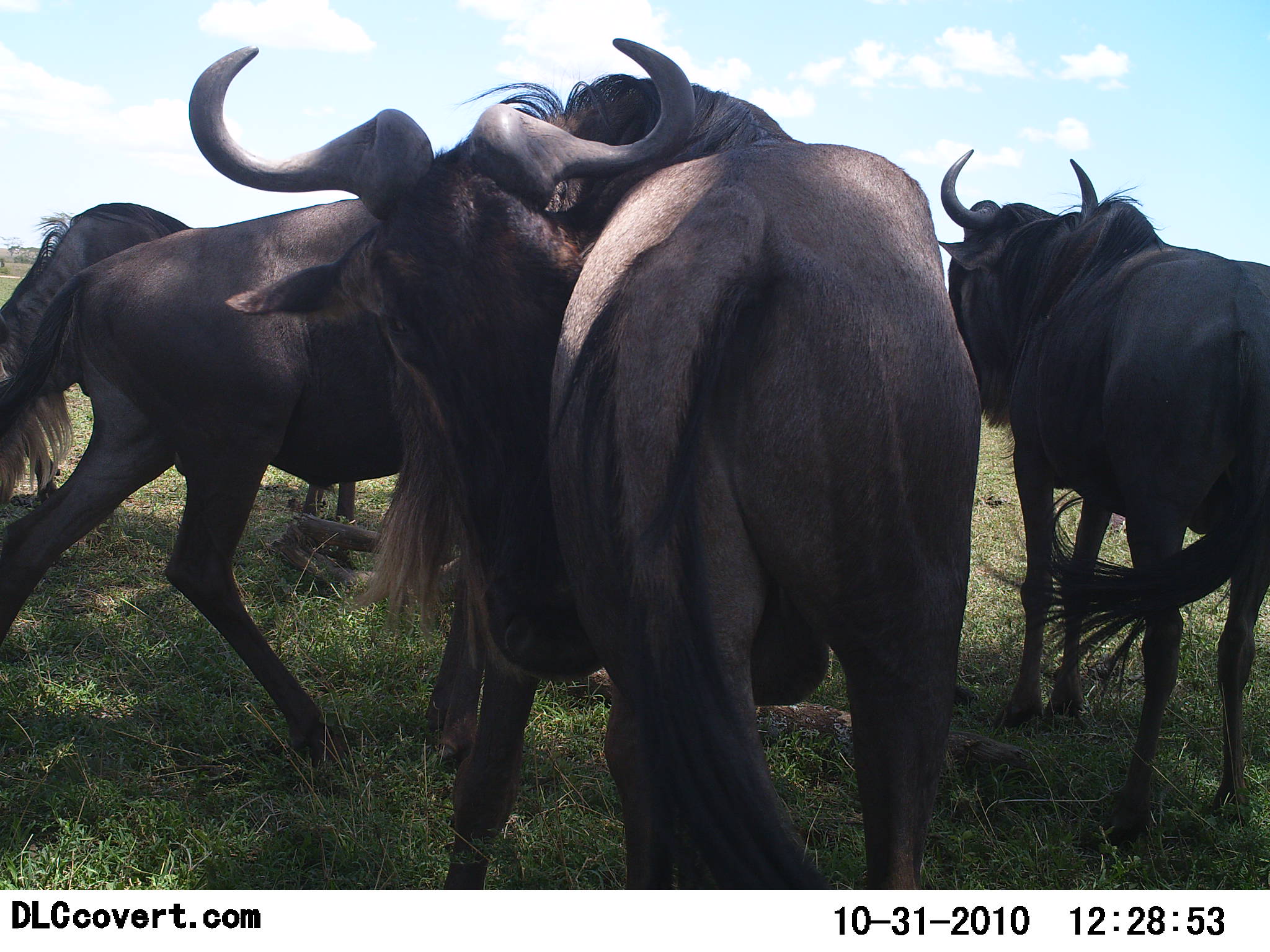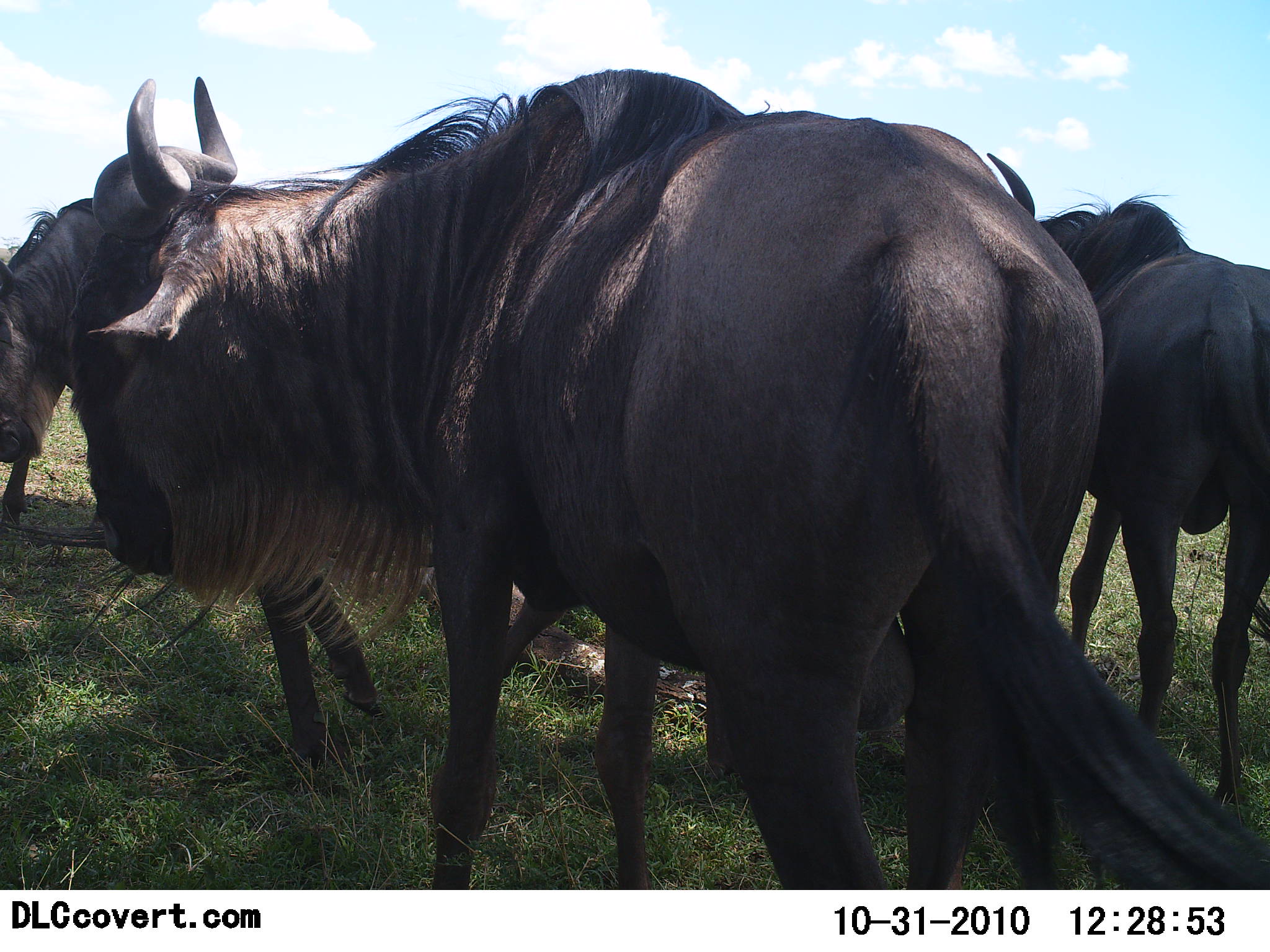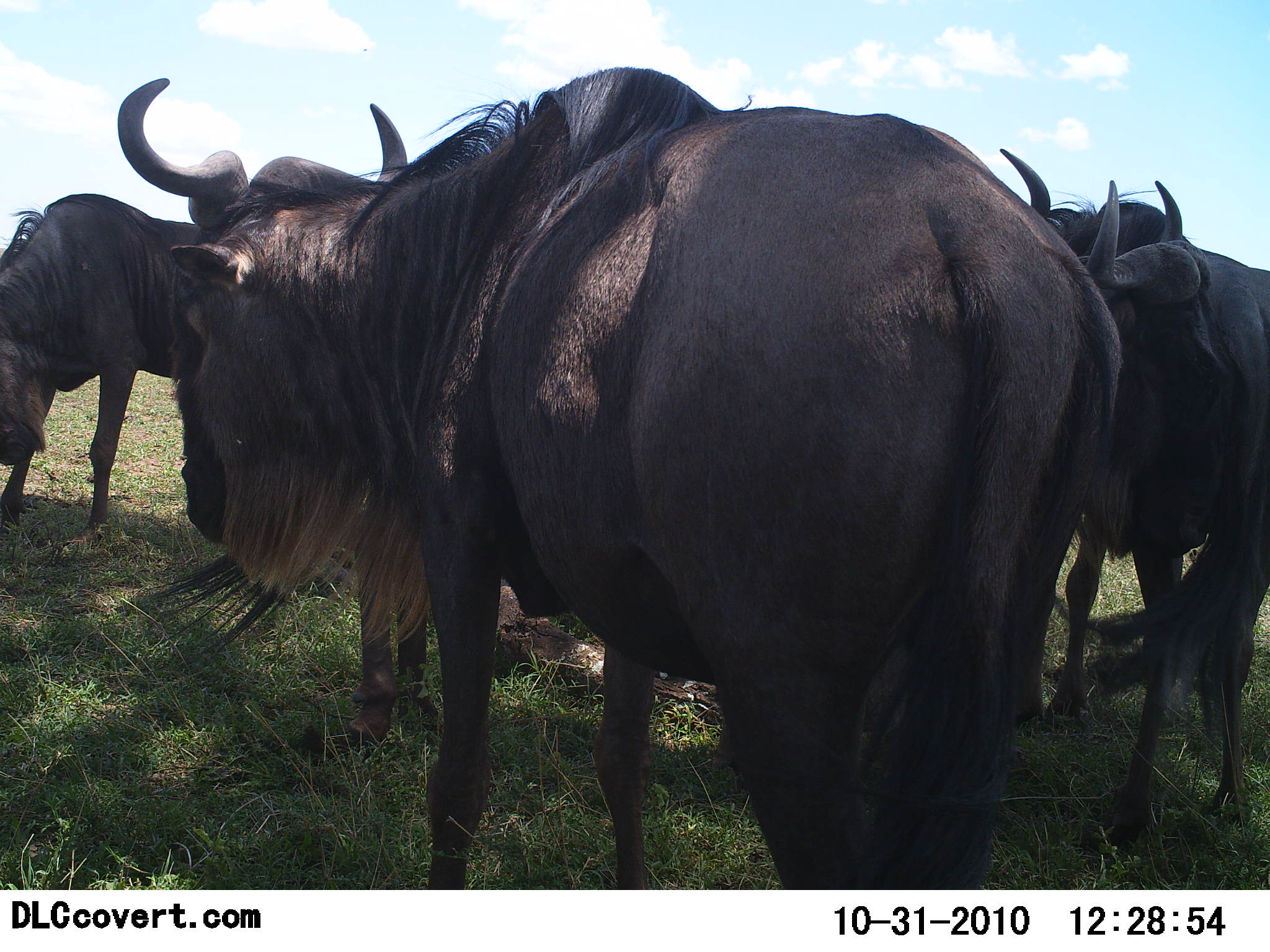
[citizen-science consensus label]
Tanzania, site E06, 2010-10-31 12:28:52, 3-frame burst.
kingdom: Animalia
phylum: Chordata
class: Mammalia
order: Artiodactyla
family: Bovidae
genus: Connochaetes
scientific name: Connochaetes taurinus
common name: blue wildebeest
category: wildebeest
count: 4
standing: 85%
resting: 8%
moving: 31%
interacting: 15%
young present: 0%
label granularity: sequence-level